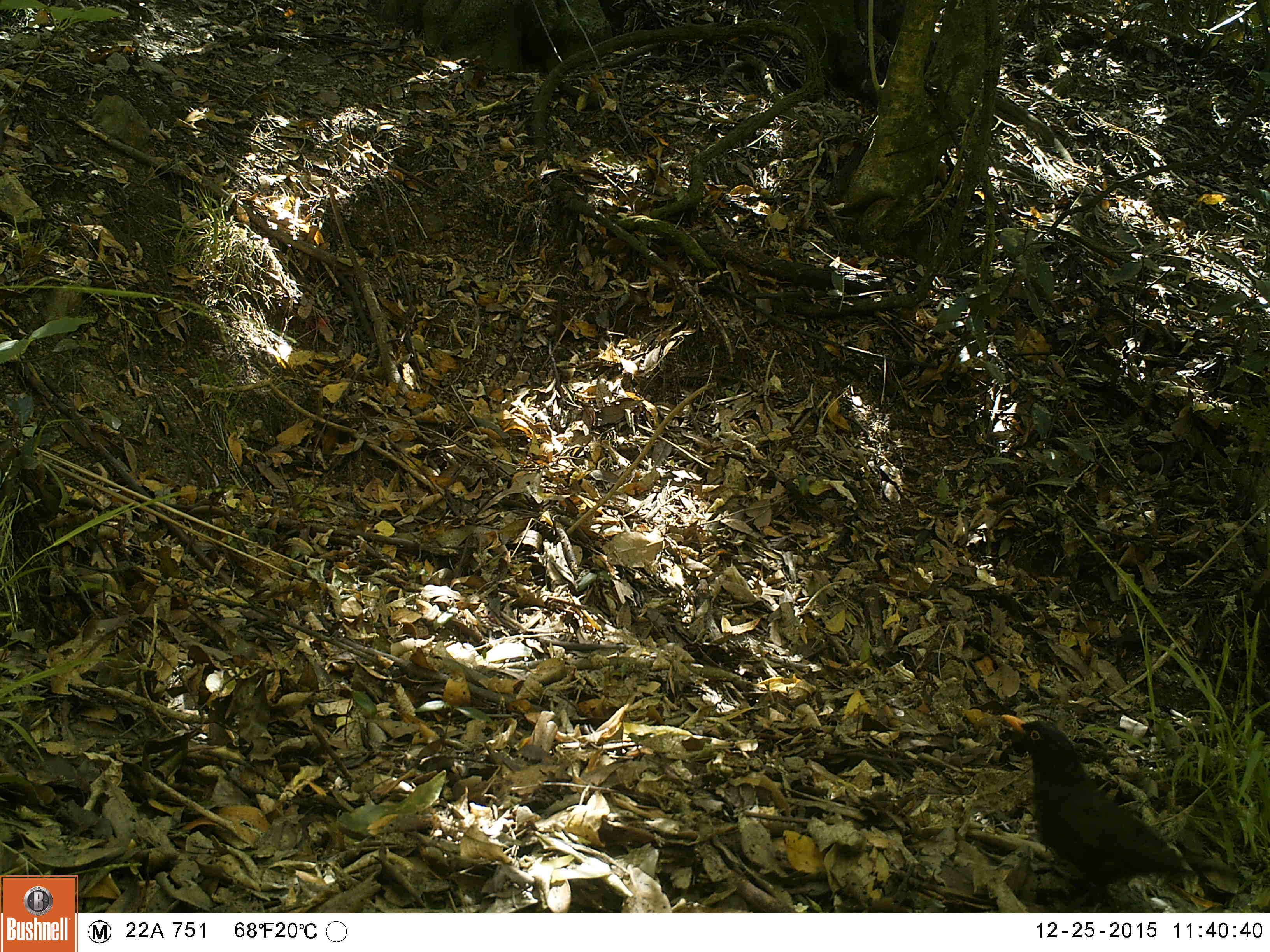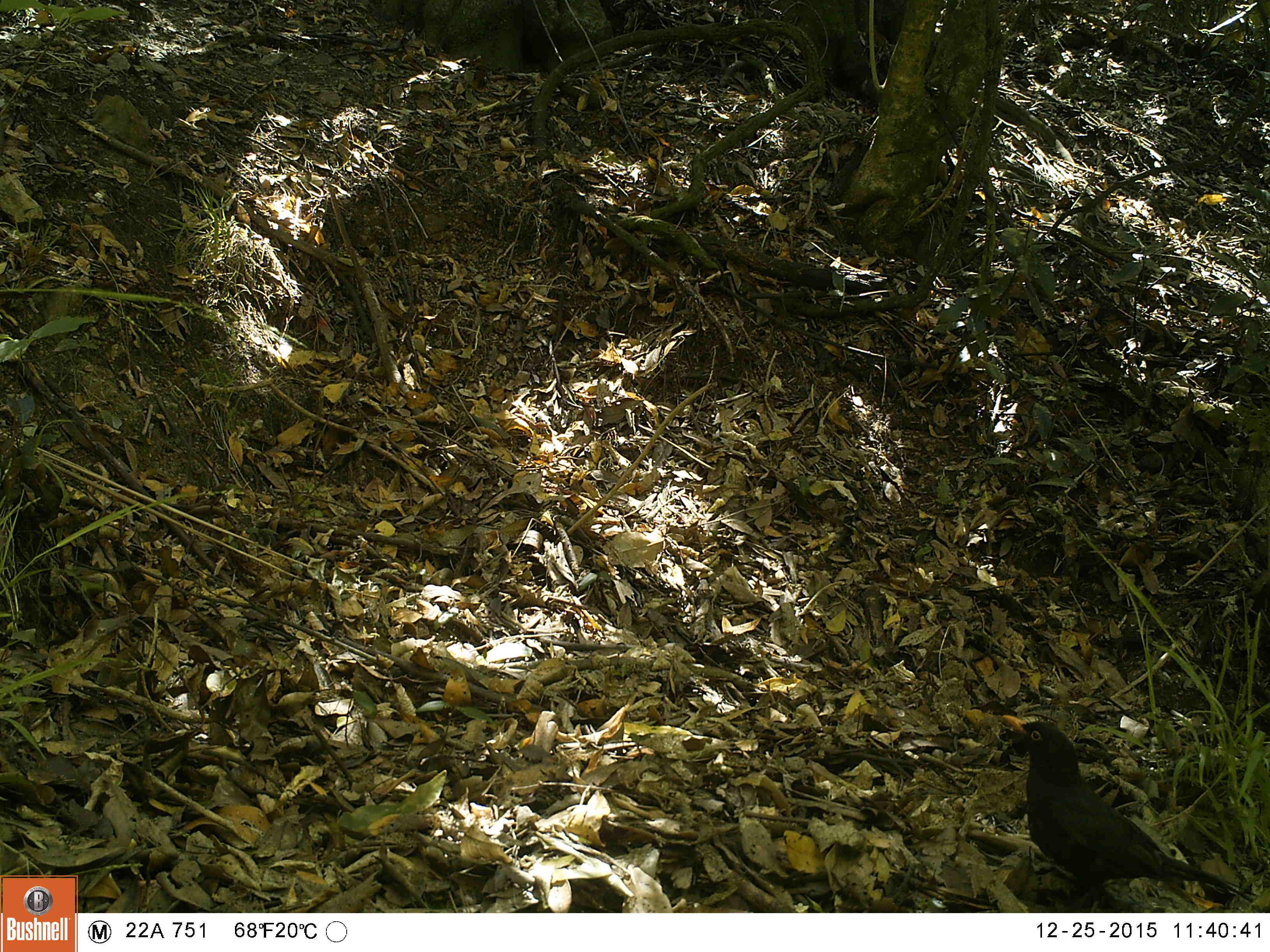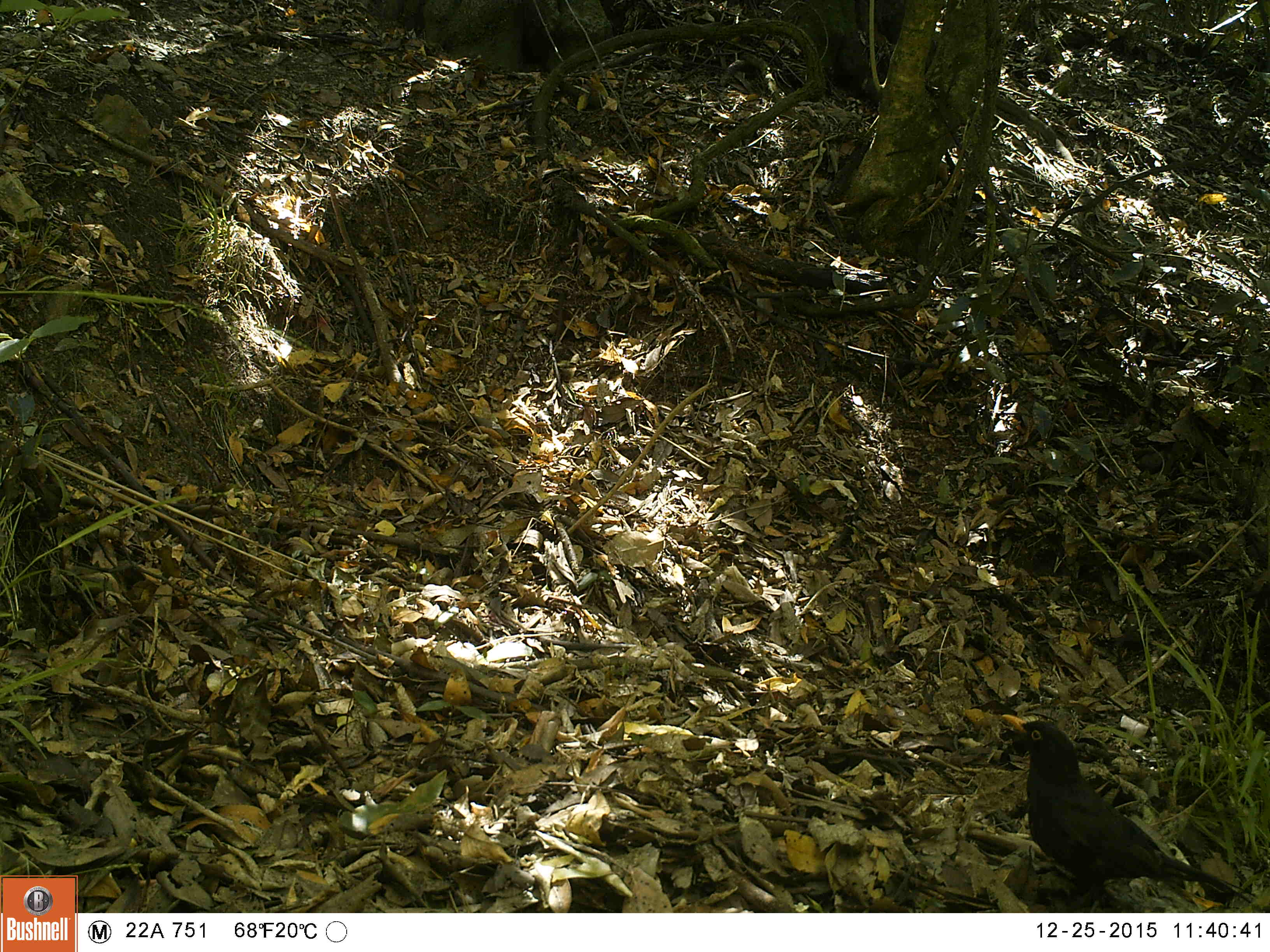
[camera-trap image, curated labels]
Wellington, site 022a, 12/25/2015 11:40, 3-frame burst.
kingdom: Animalia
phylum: Chordata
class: Aves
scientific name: Aves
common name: bird